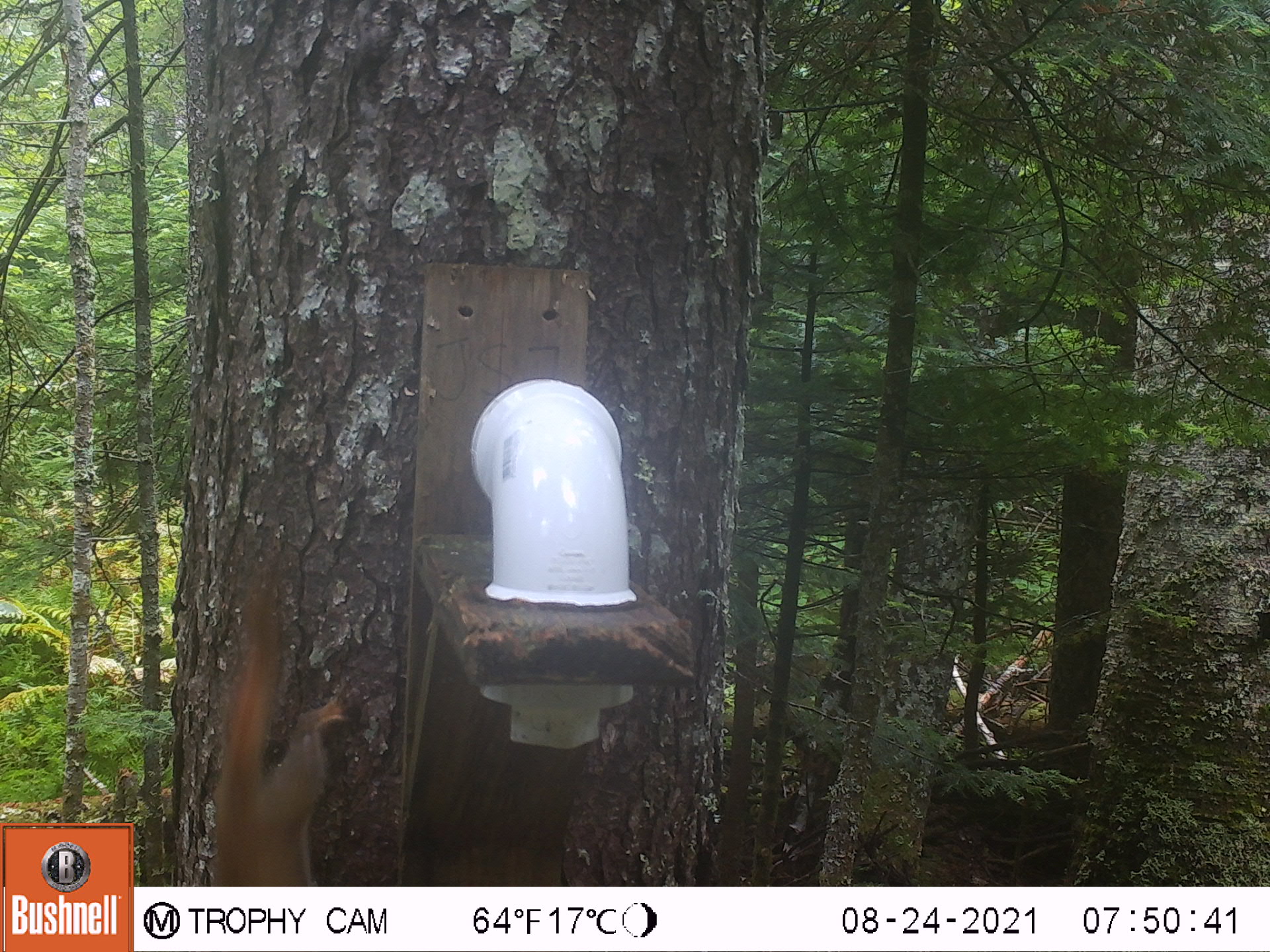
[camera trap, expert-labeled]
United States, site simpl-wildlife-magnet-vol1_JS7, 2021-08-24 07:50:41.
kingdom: Animalia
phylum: Chordata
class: Mammalia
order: Rodentia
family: Sciuridae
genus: Tamiasciurus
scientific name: Tamiasciurus hudsonicus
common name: red squirrel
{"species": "red squirrel (Tamiasciurus hudsonicus)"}